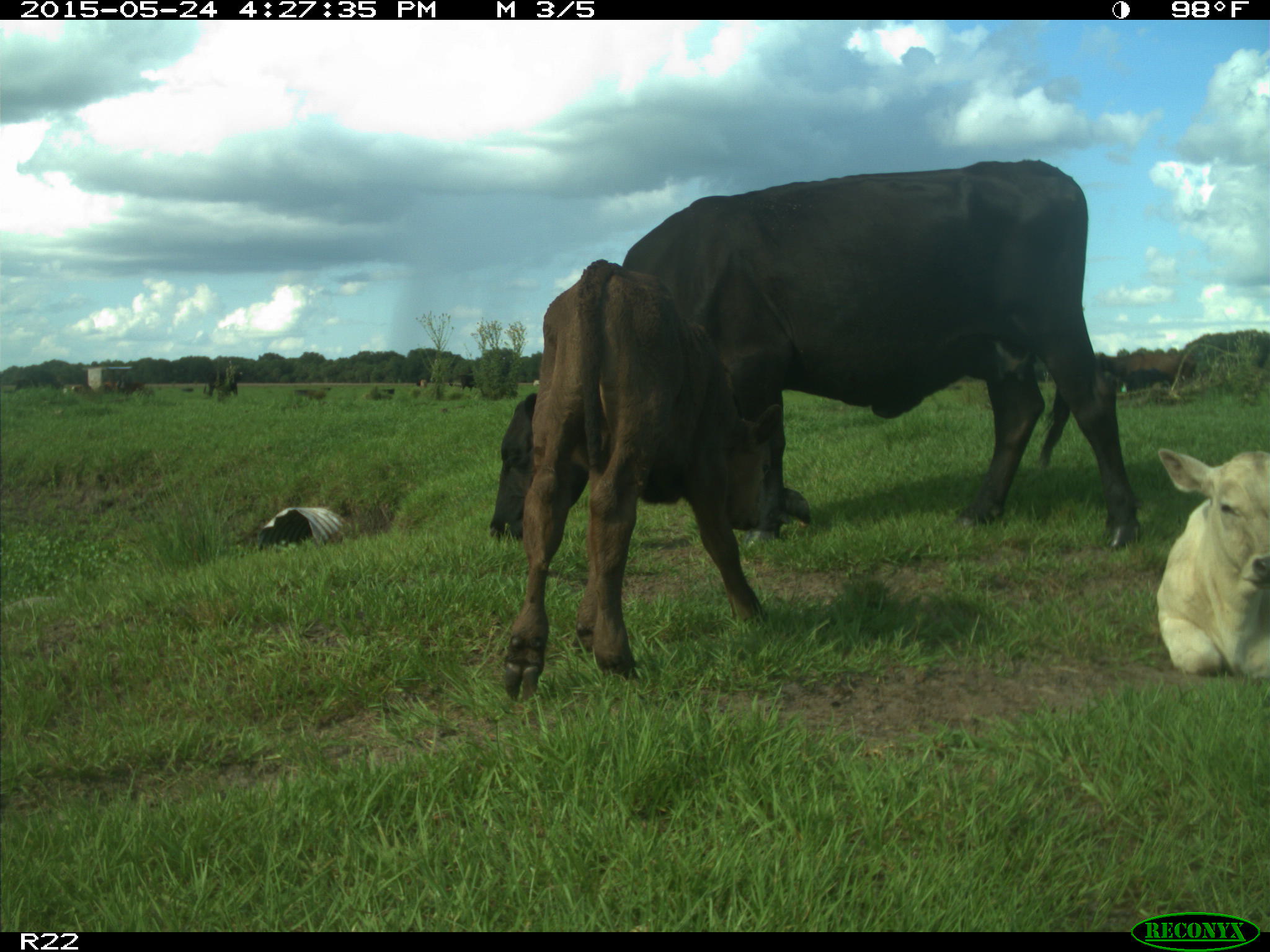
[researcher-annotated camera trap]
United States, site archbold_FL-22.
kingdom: Animalia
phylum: Chordata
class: Mammalia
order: Artiodactyla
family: Bovidae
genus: Bos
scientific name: Bos taurus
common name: domestic cow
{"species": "Bos taurus (domestic cow)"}